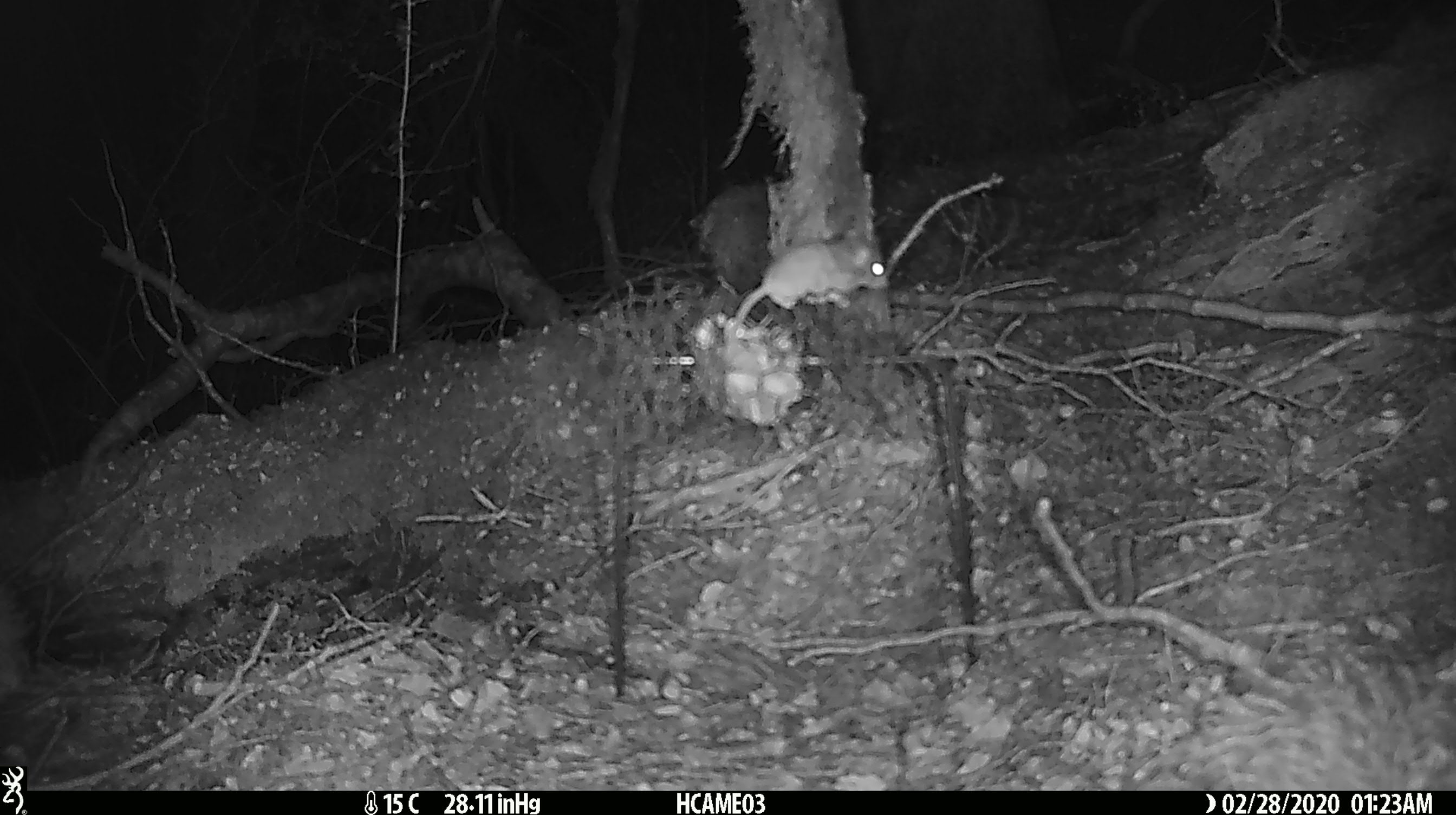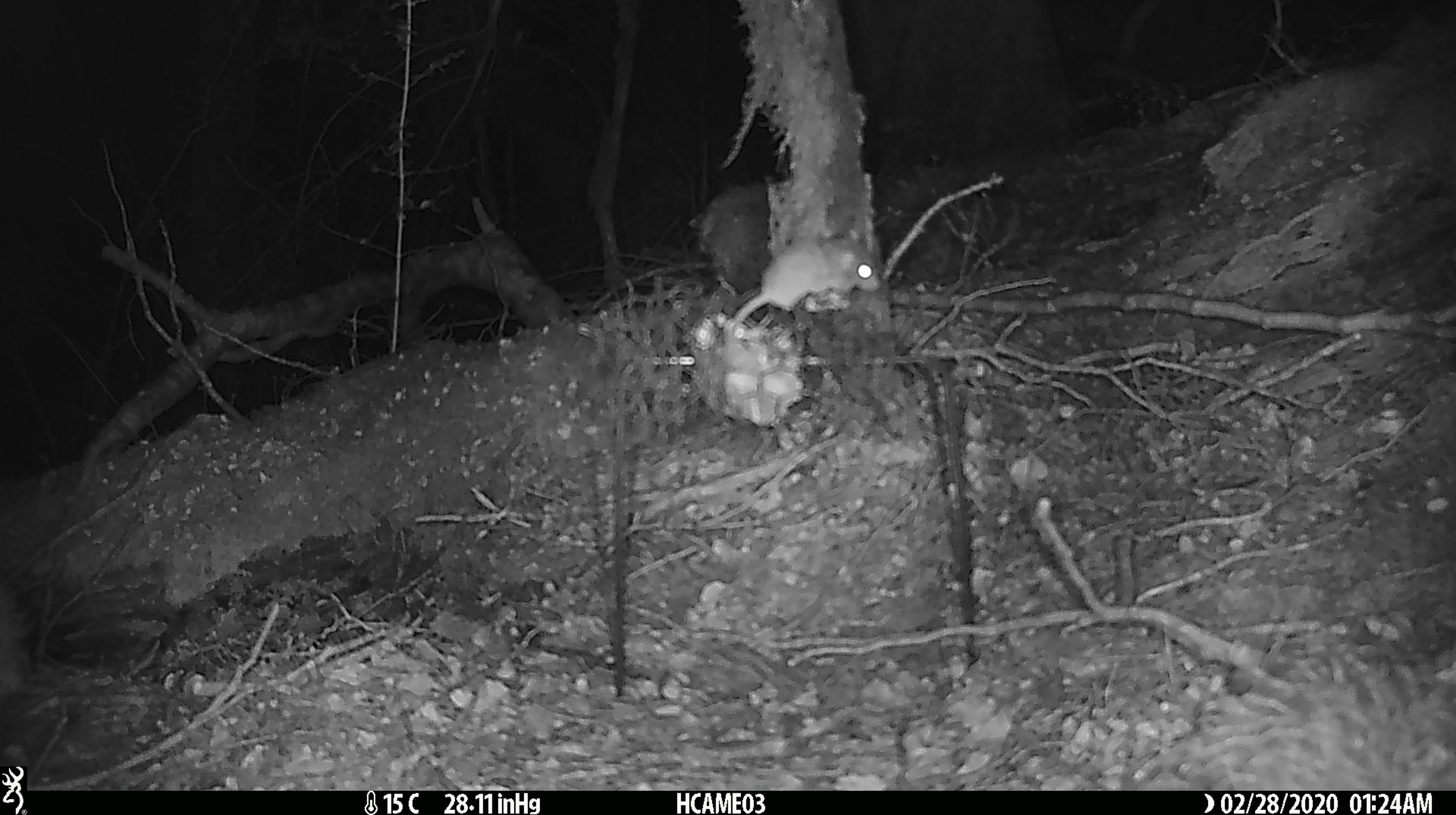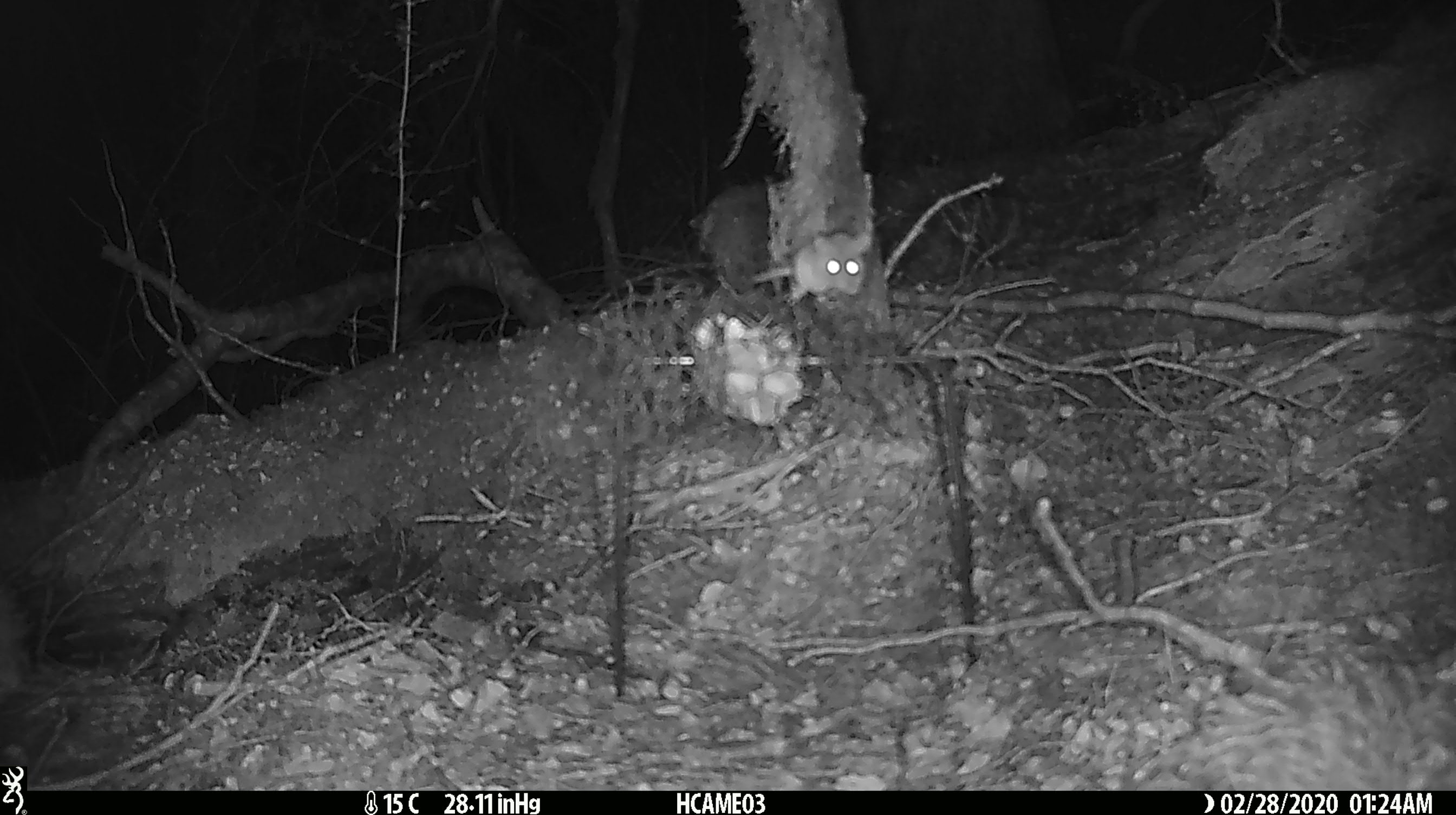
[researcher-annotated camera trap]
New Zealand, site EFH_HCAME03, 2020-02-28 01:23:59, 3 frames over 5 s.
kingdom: Animalia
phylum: Chordata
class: Mammalia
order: Rodentia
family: Muridae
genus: Mus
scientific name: Mus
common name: mouse